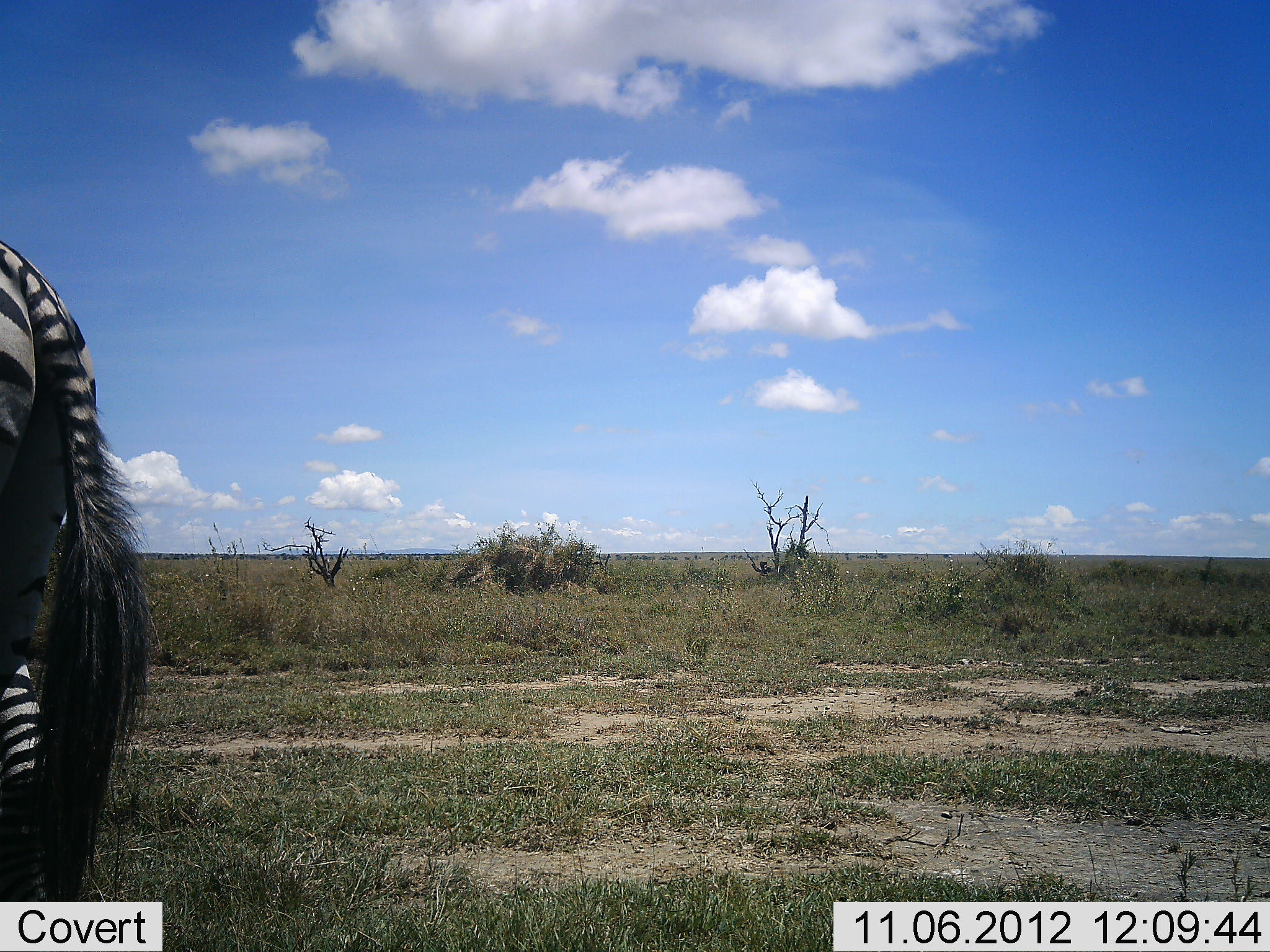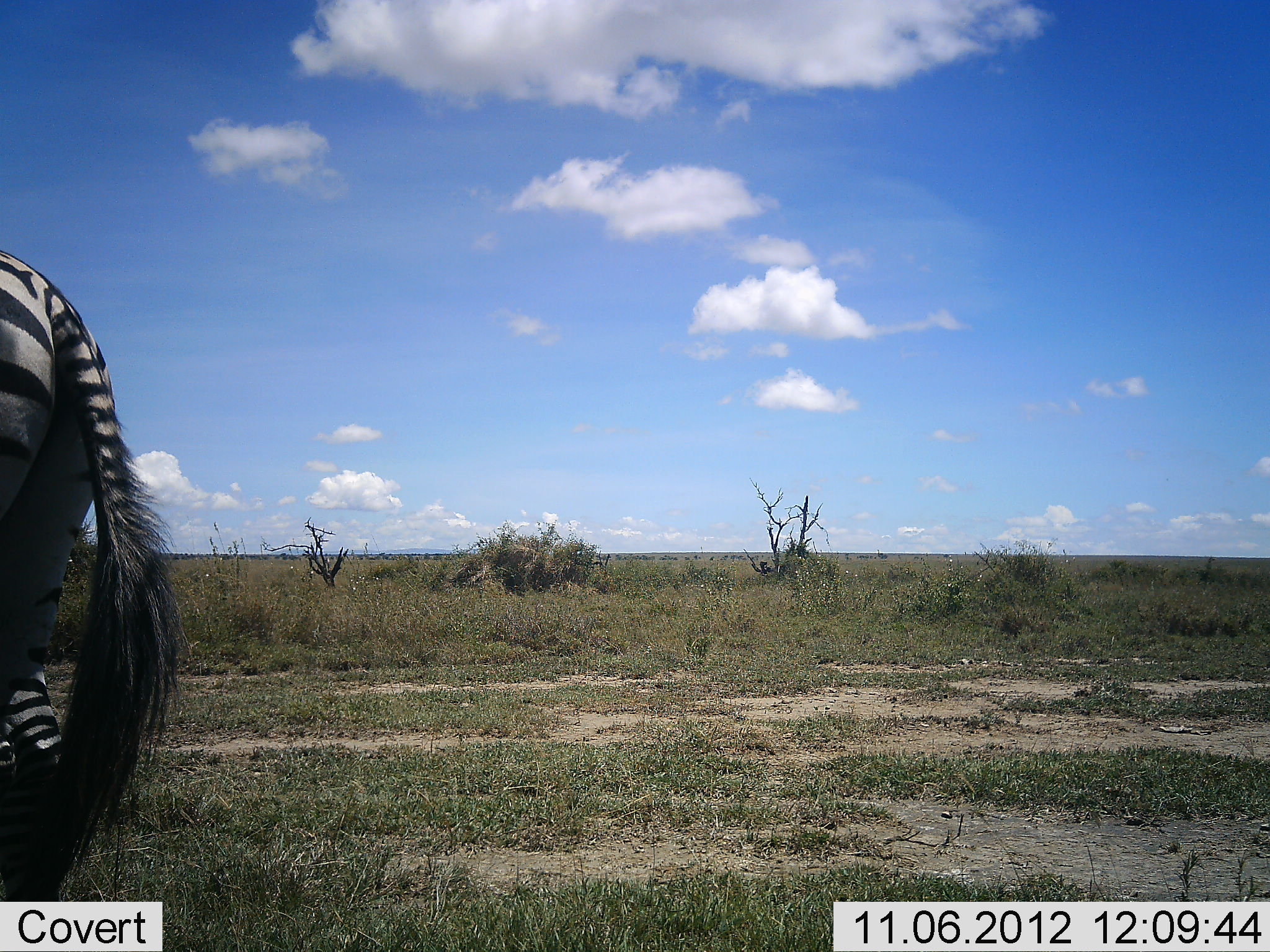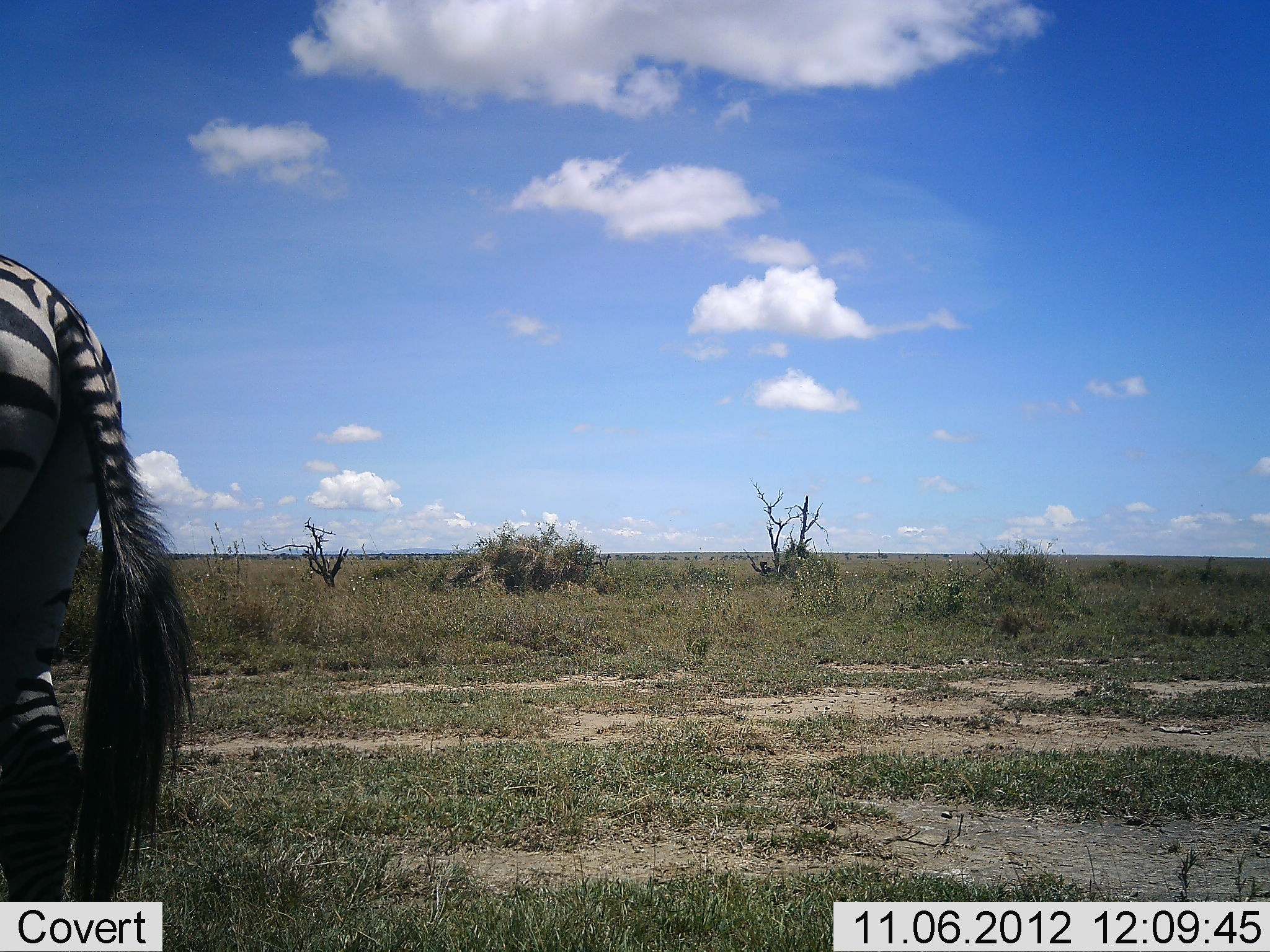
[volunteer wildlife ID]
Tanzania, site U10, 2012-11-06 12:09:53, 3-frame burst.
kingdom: Animalia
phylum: Chordata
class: Mammalia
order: Perissodactyla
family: Equidae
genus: Equus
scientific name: Equus quagga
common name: plains zebra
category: zebra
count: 1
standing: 70%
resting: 0%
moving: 30%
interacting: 0%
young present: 0%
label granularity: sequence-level